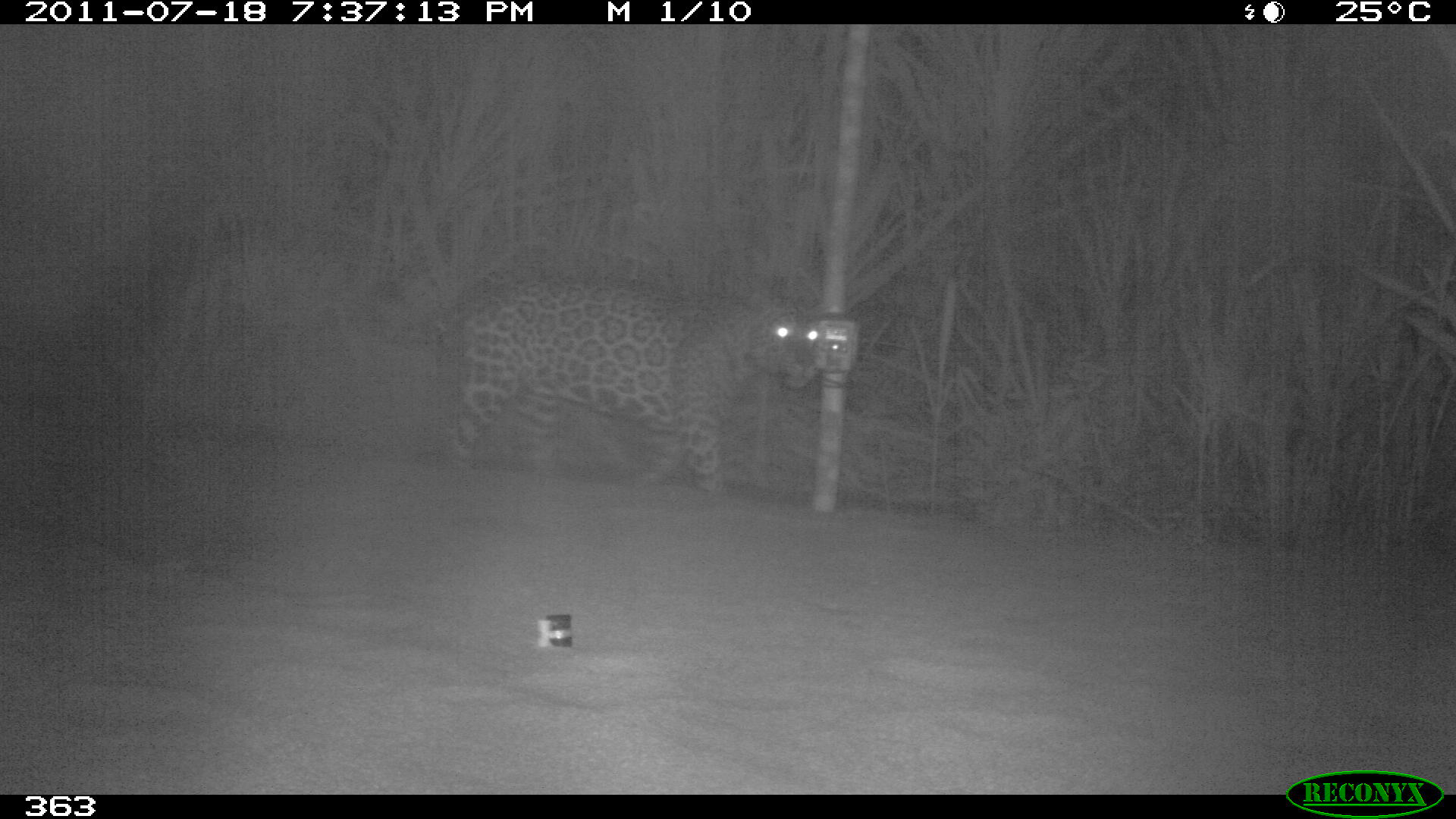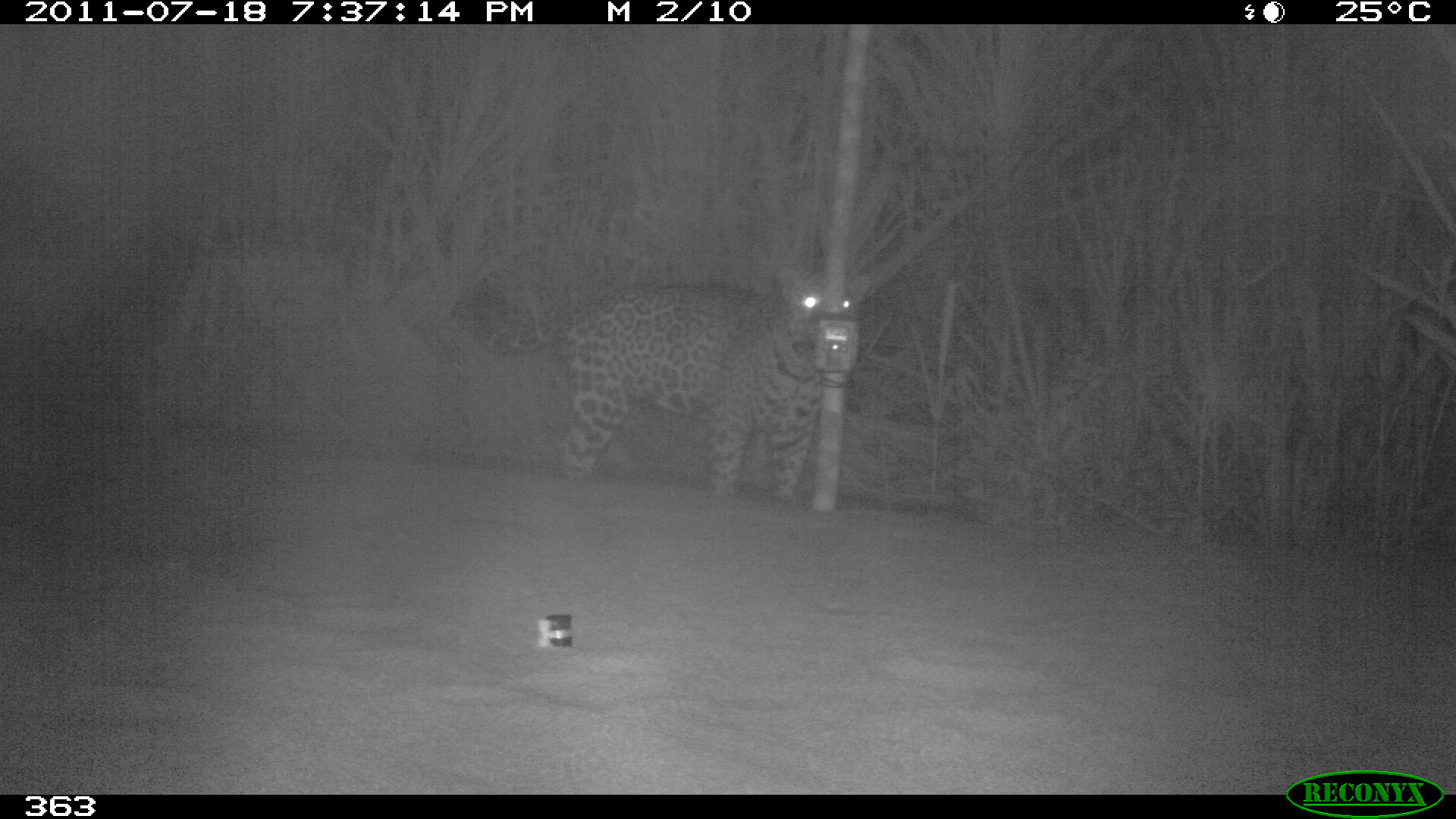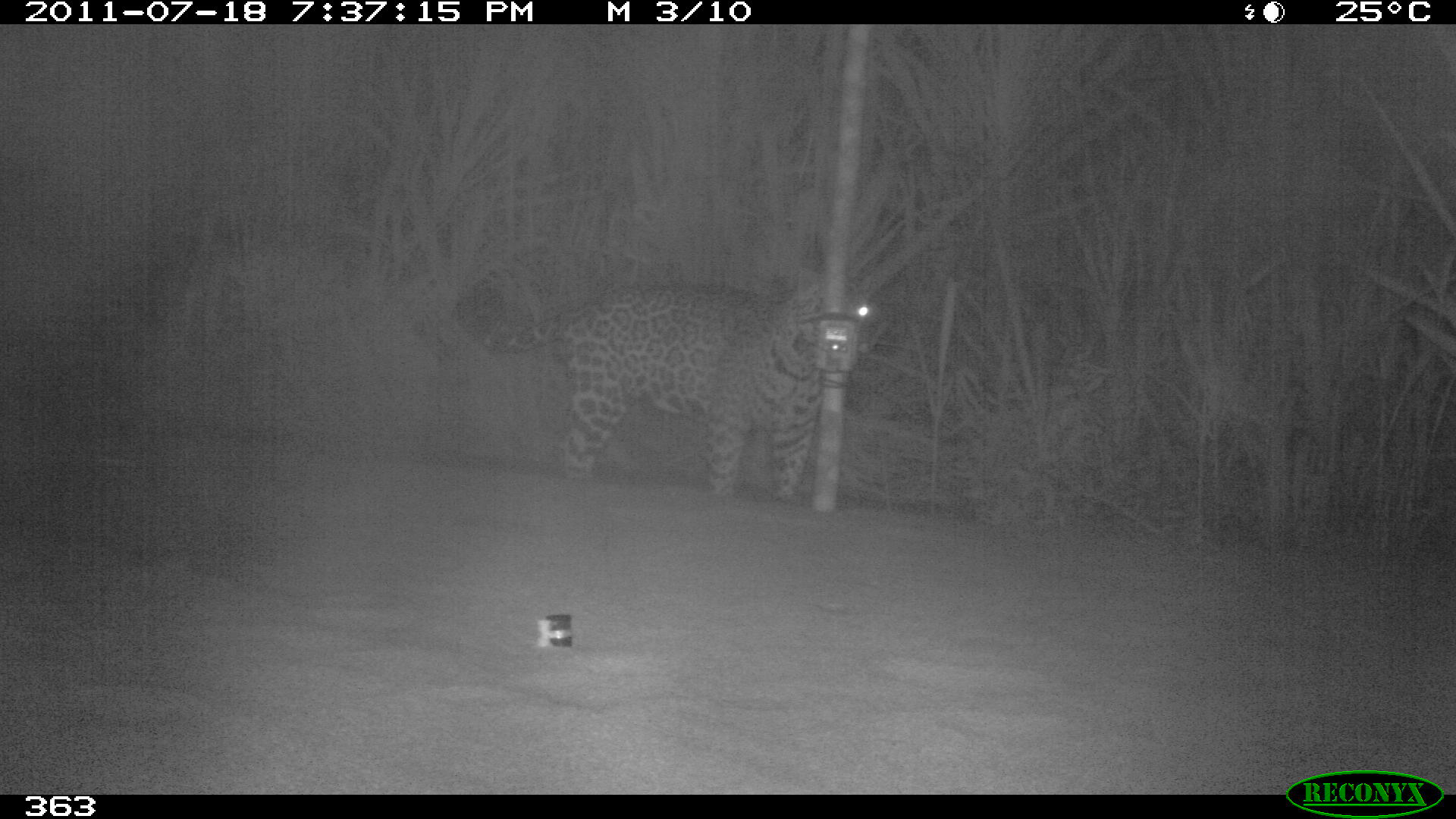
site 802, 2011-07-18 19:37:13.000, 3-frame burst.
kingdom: Animalia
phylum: Chordata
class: Mammalia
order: Carnivora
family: Felidae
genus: Panthera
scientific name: Panthera onca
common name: jaguar